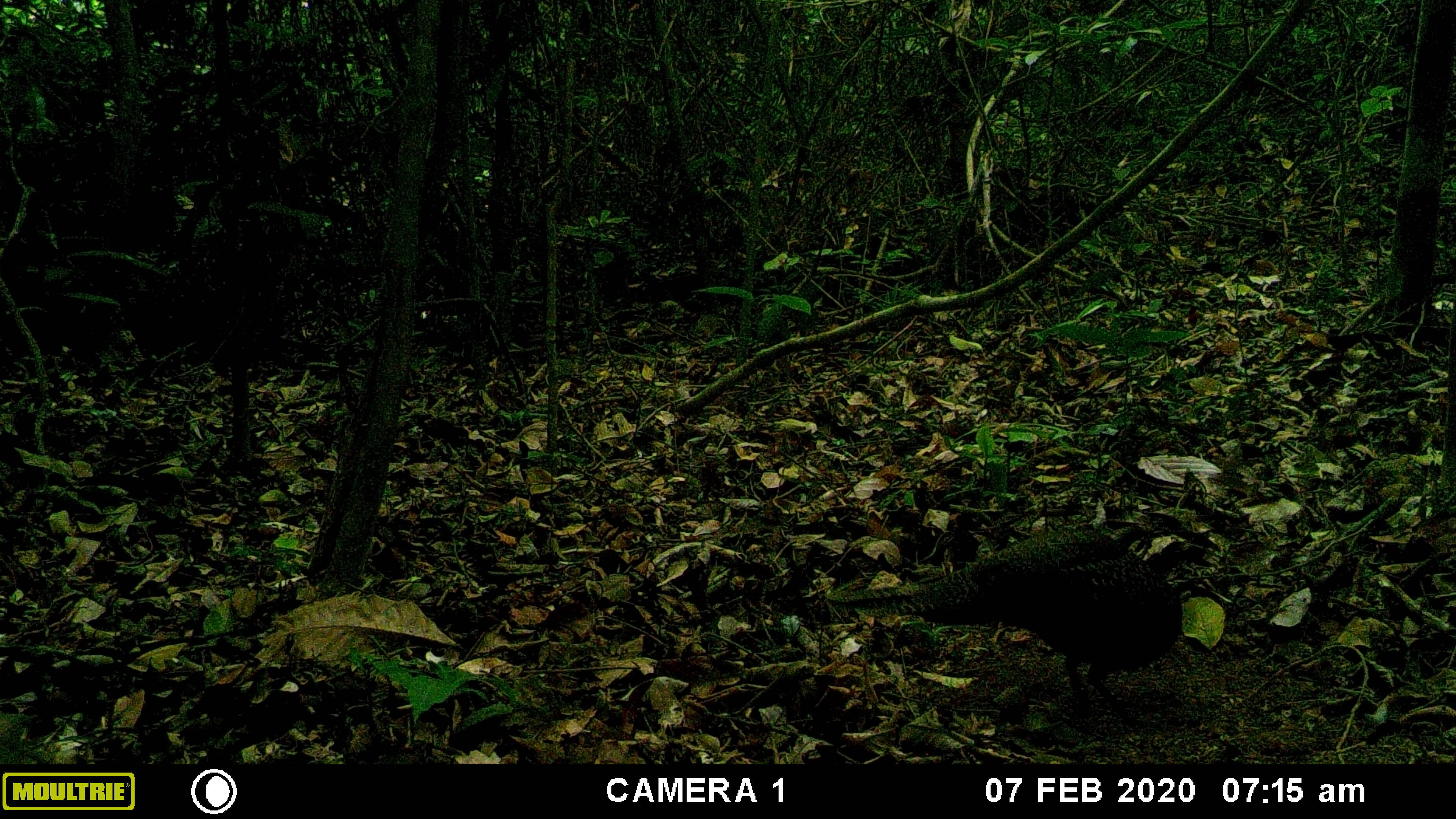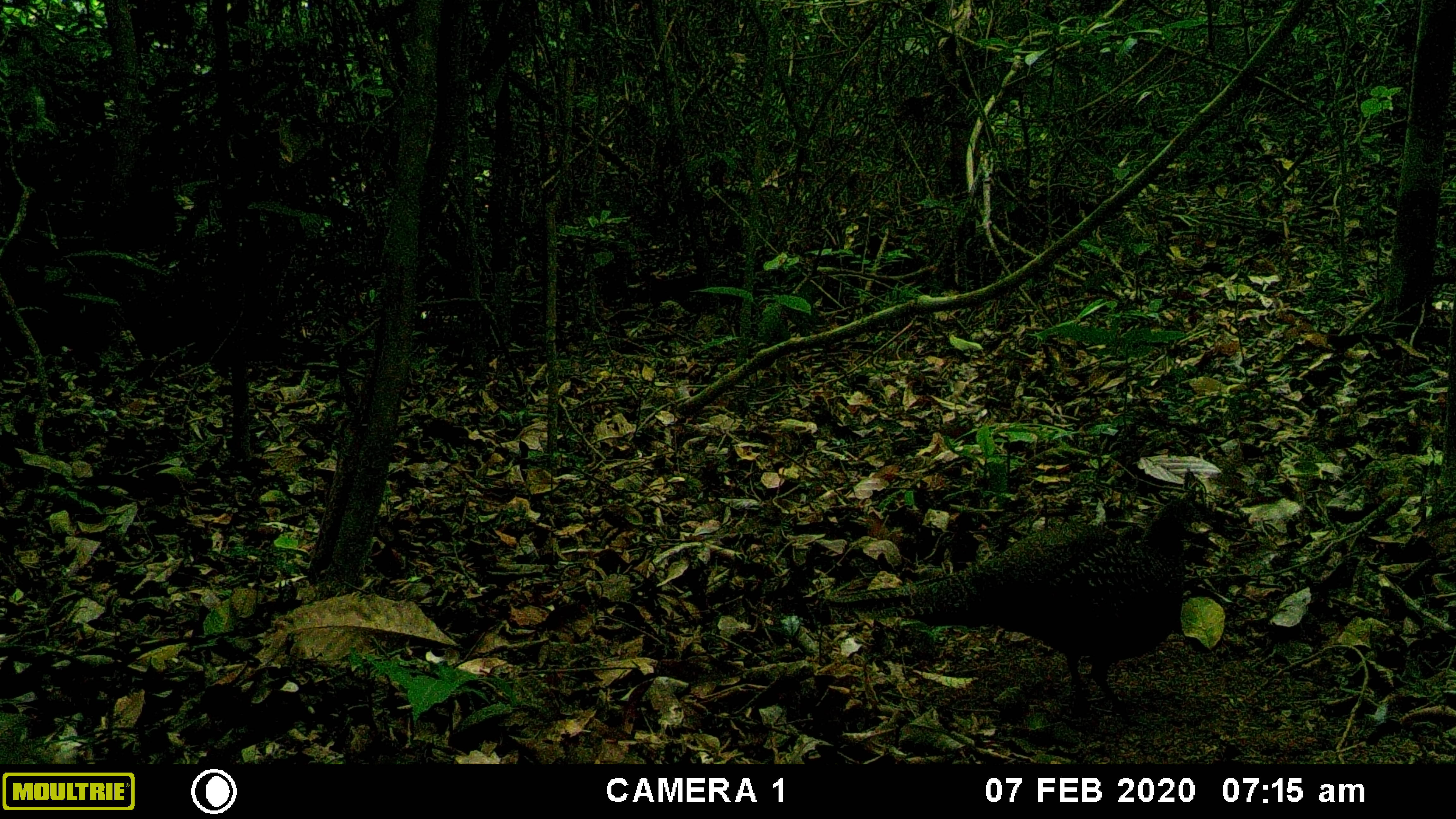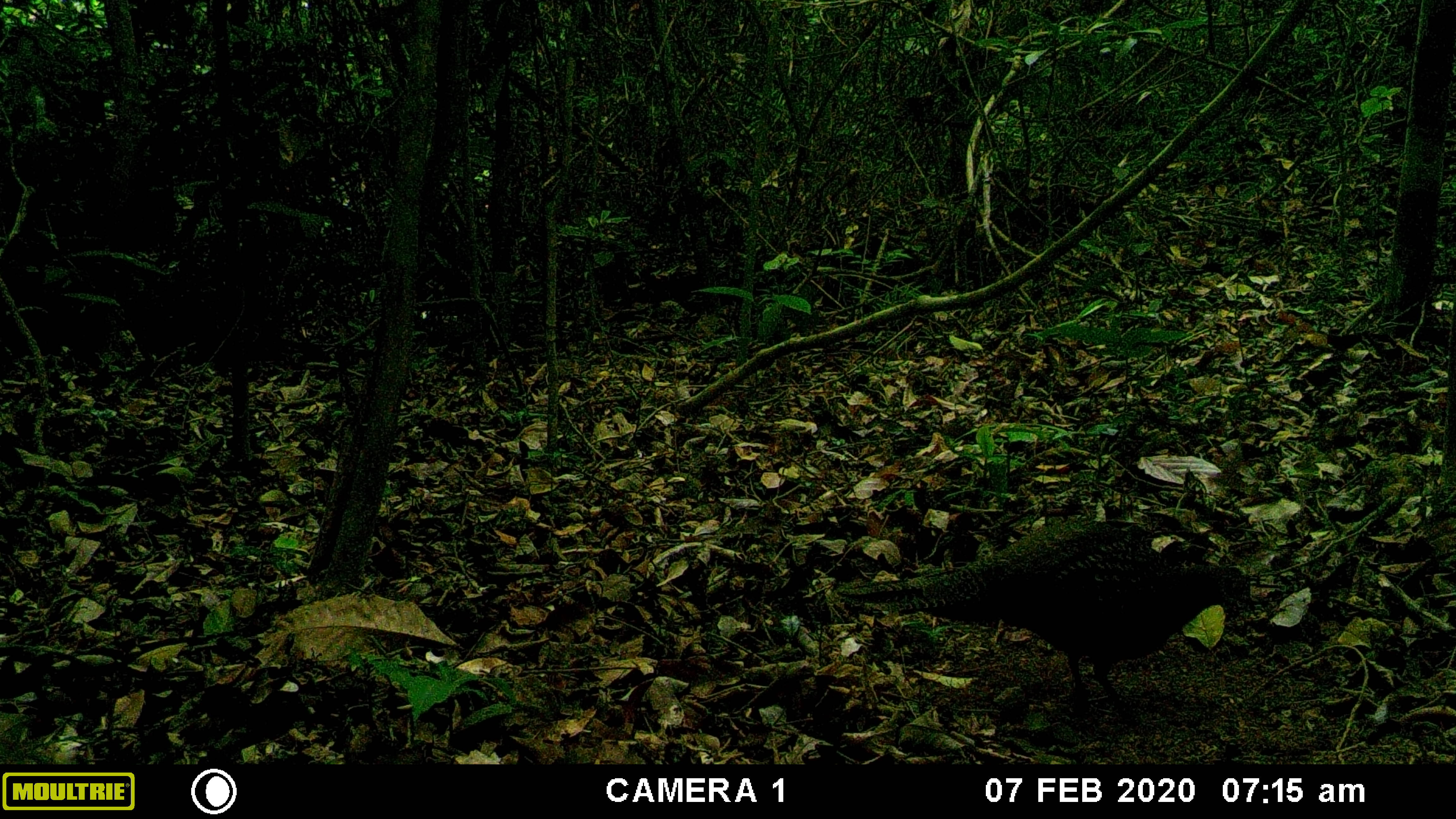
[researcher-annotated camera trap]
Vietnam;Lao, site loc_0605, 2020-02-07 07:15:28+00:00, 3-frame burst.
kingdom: Animalia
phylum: Chordata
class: Aves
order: Galliformes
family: Phasianidae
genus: Polyplectron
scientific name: Polyplectron bicalcaratum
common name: gray peacock-pheasant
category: grey peacock pheasant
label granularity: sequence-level